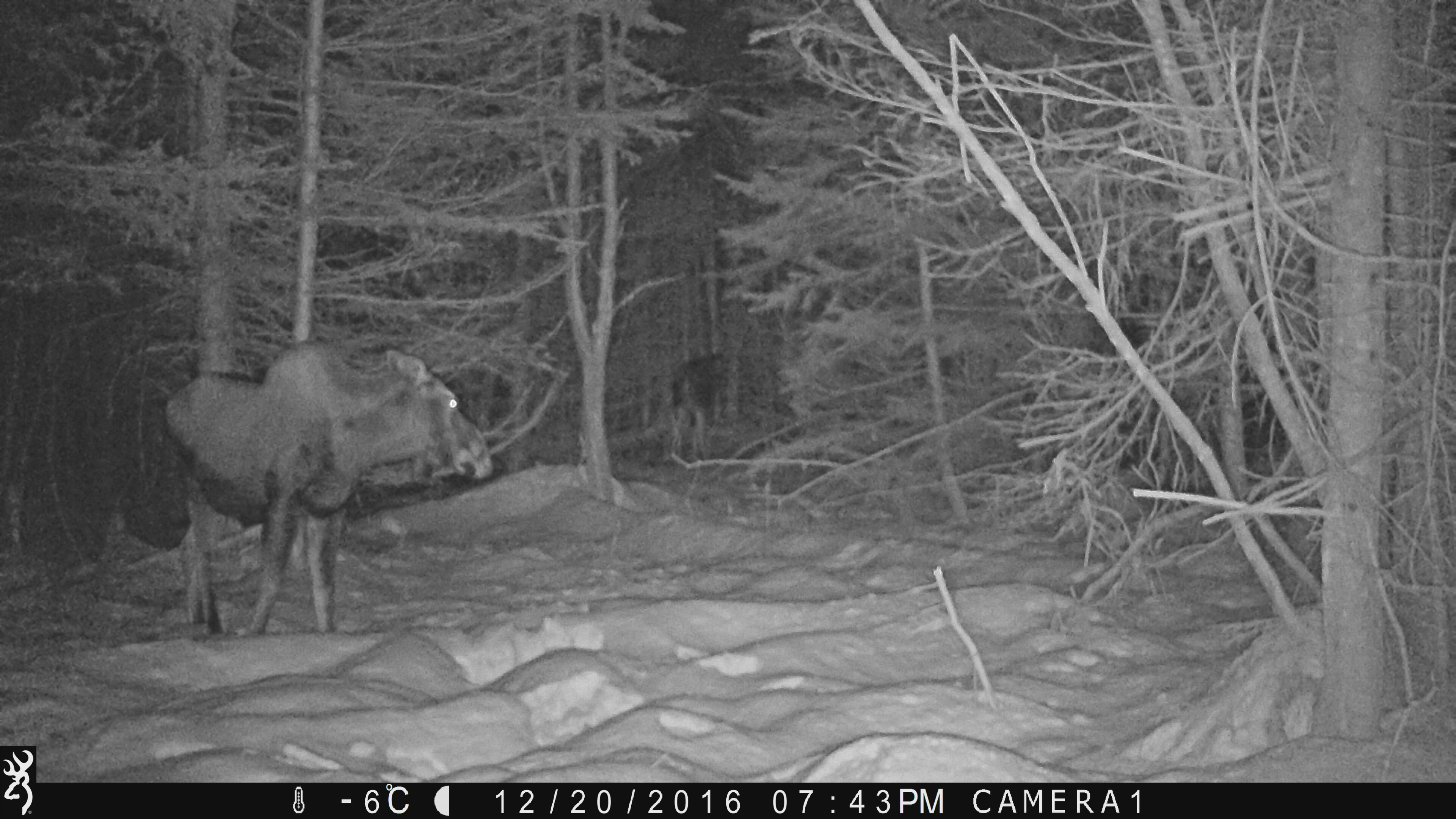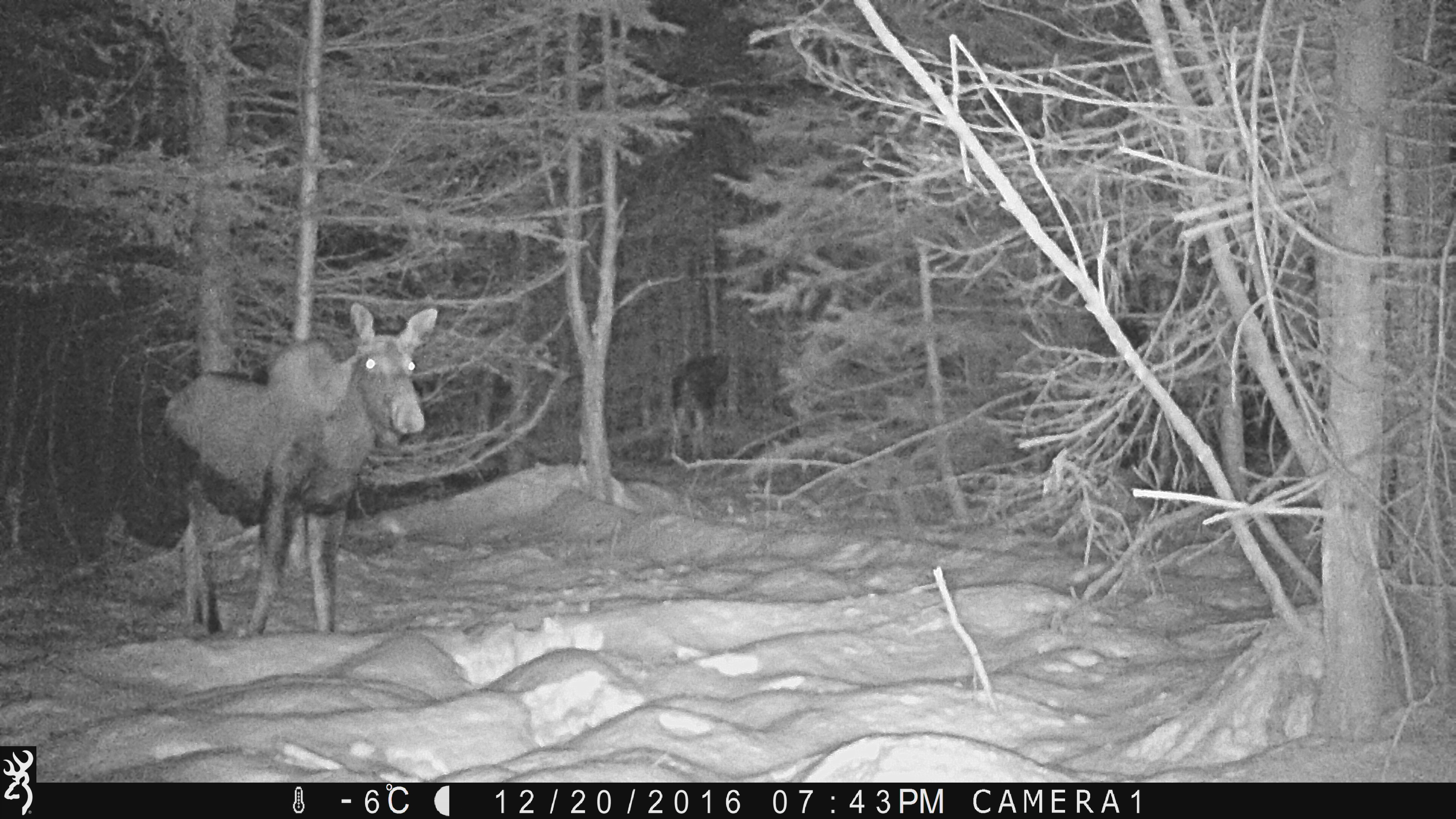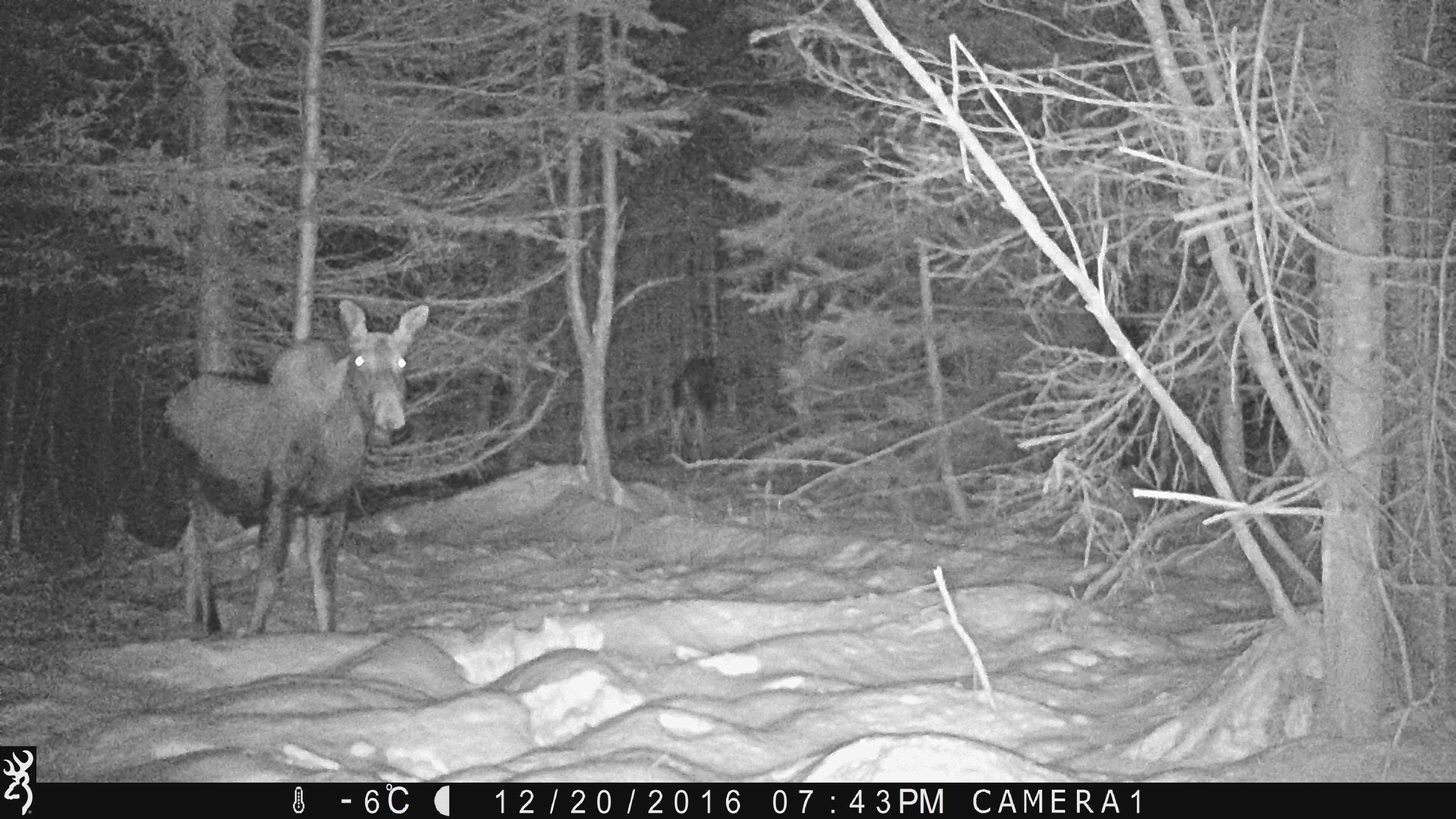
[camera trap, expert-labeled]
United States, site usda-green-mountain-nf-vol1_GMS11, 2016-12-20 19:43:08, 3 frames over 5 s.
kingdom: Animalia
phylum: Chordata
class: Mammalia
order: Artiodactyla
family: Cervidae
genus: Alces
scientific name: Alces alces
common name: moose